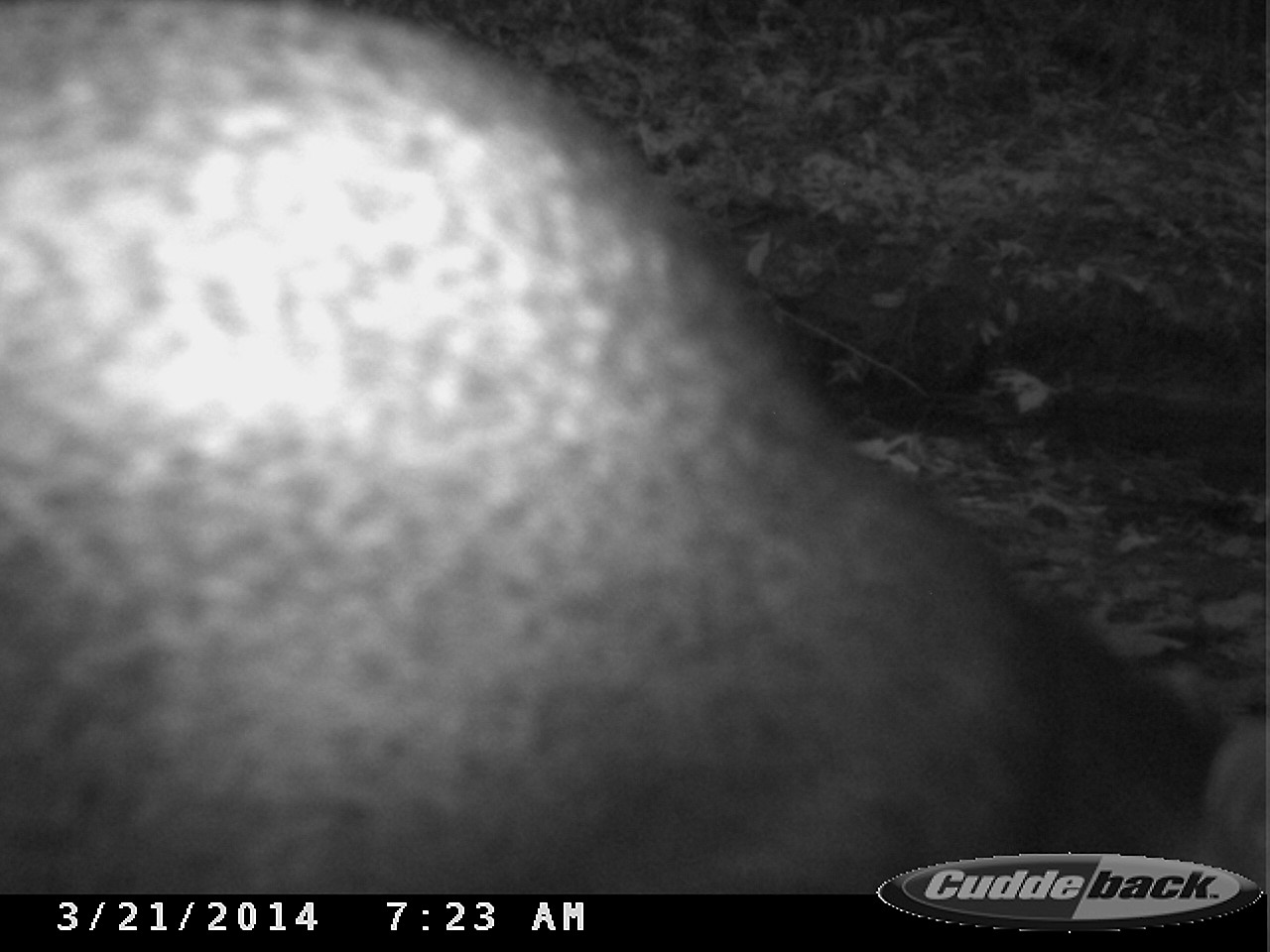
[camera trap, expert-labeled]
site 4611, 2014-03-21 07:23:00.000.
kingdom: Animalia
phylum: Chordata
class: Mammalia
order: Rodentia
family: Dasyproctidae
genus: Dasyprocta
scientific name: Dasyprocta leporina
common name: red-rumped agouti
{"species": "Dasyprocta leporina (red-rumped agouti)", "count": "1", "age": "adult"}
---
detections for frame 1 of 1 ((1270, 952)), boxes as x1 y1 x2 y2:
dasyprocta leporina: 0 1 1270 894